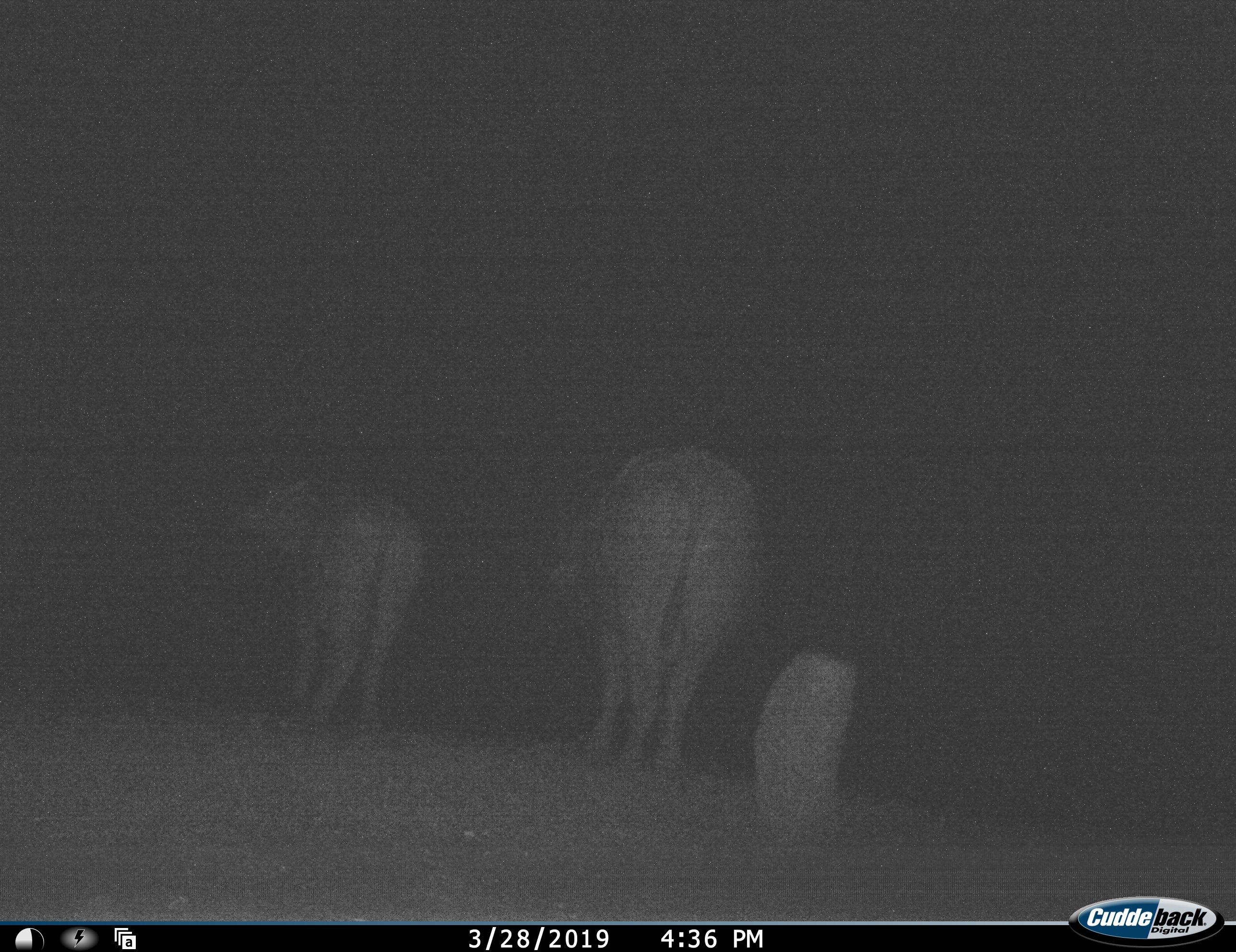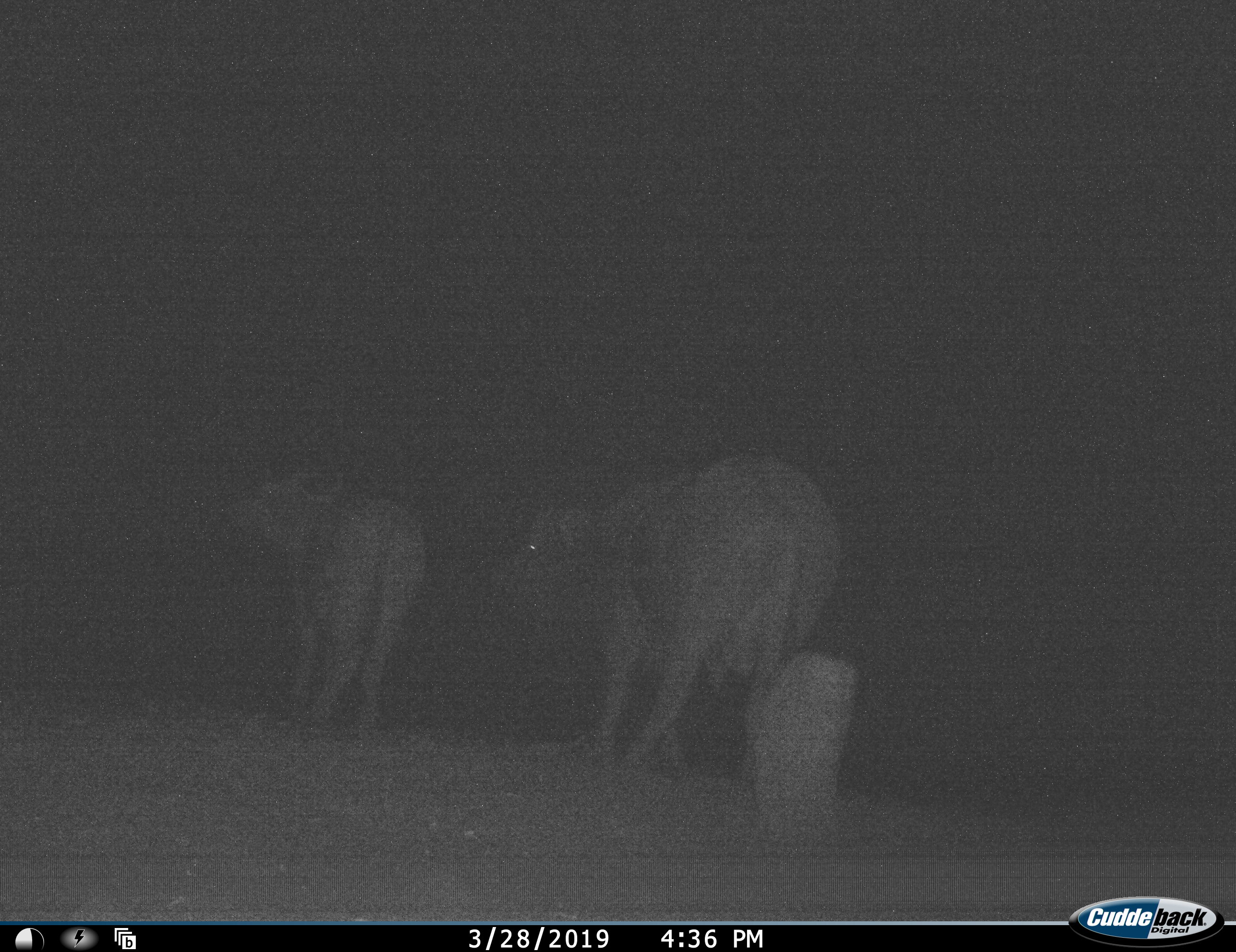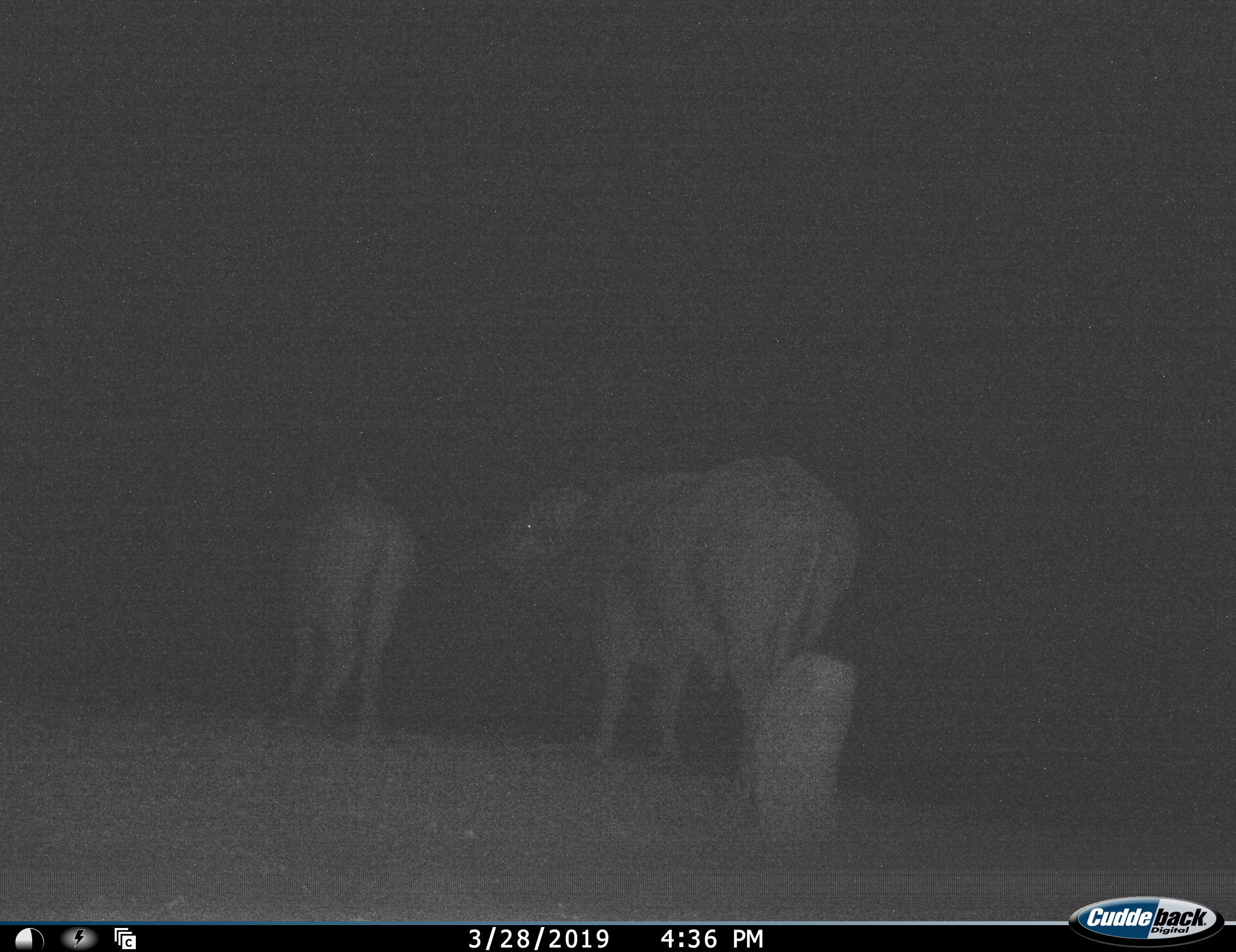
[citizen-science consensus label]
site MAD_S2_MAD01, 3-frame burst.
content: unidentified animal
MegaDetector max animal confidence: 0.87